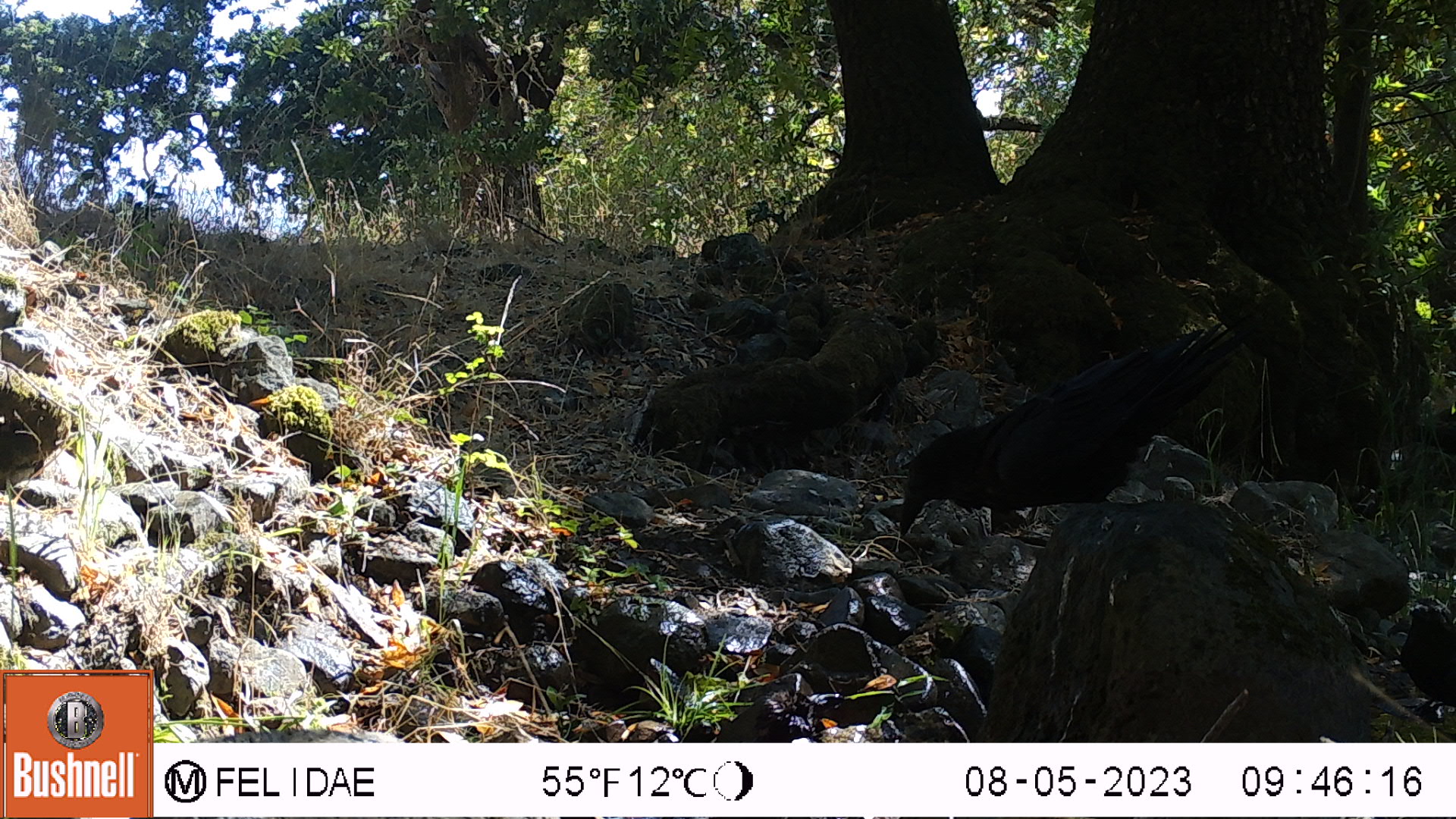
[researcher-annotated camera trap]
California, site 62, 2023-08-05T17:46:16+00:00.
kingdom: Animalia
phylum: Chordata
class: Aves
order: Passeriformes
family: Corvidae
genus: Corvus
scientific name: Corvus corax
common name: common raven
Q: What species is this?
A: Common raven (Corvus corax).